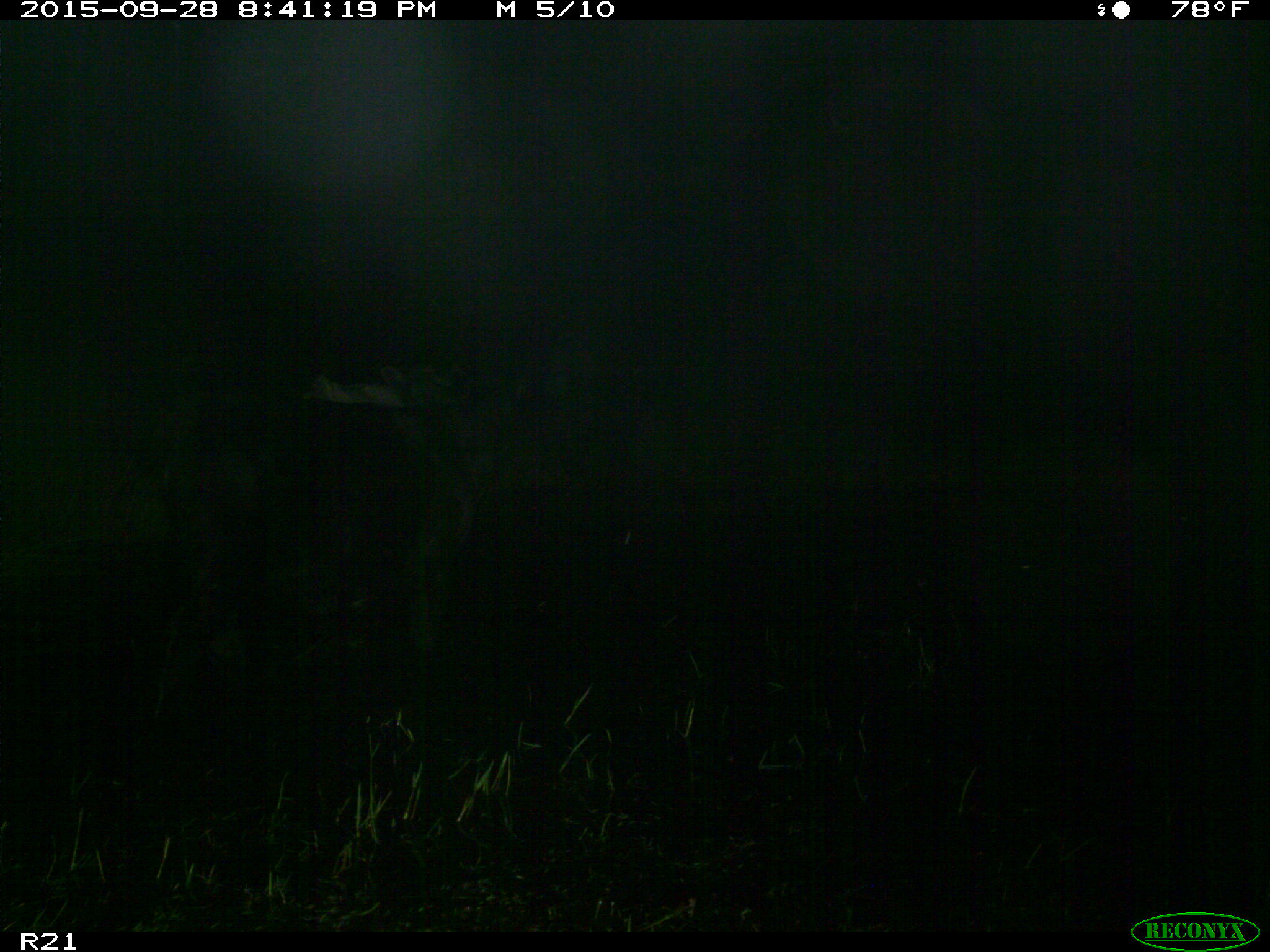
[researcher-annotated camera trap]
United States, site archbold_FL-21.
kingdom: Animalia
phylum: Chordata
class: Mammalia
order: Artiodactyla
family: Bovidae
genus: Bos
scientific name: Bos taurus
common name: domestic cow